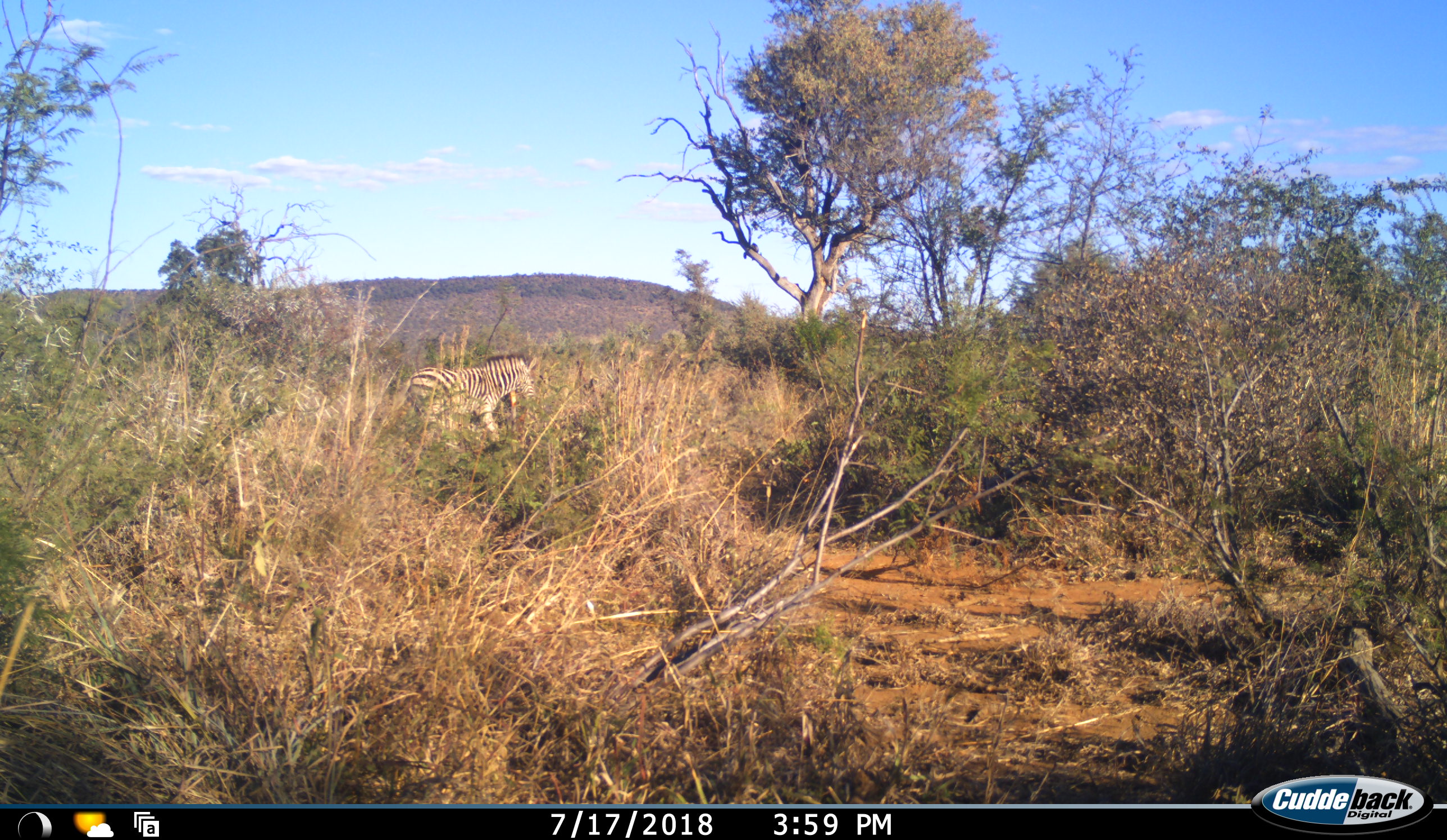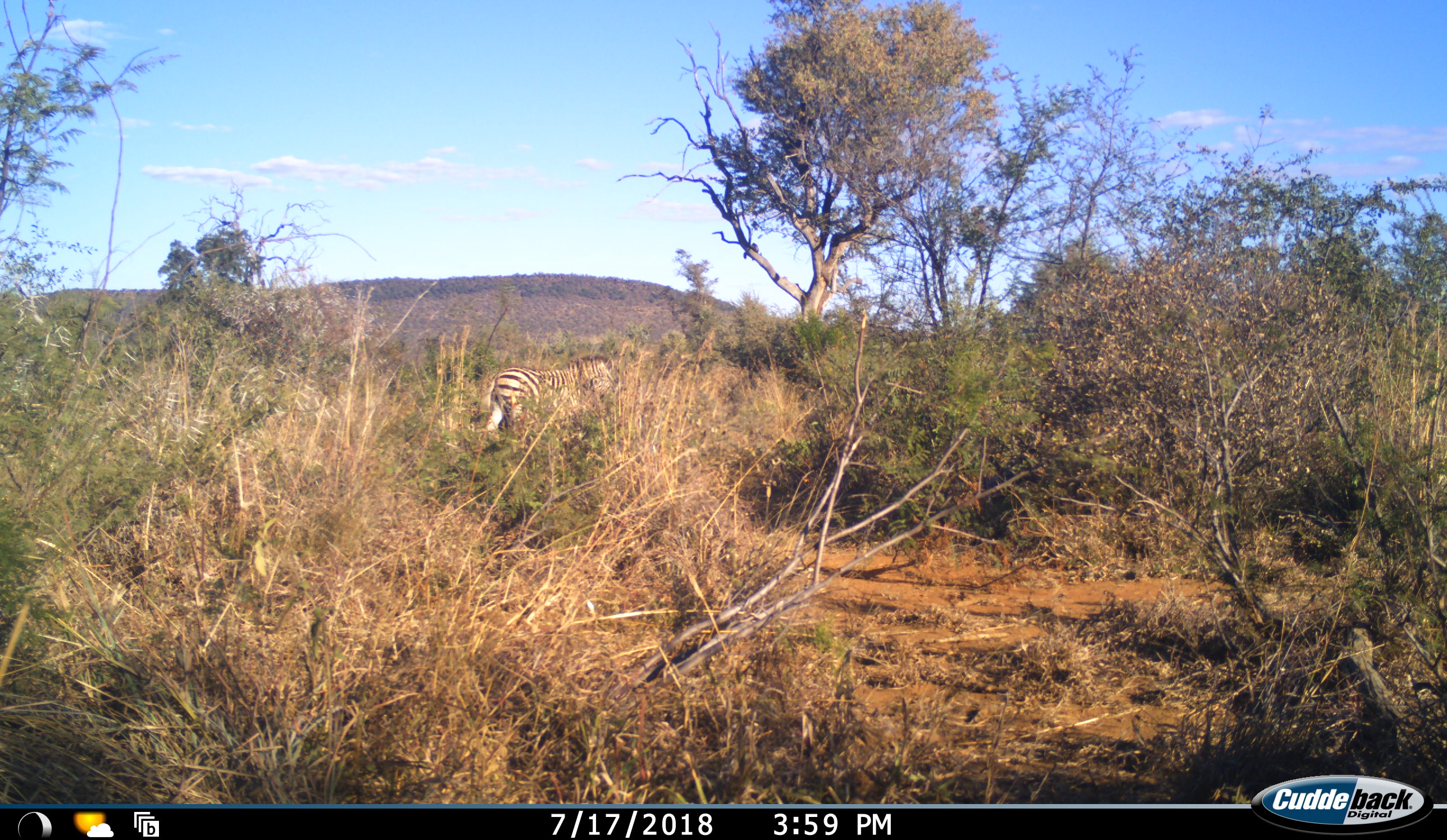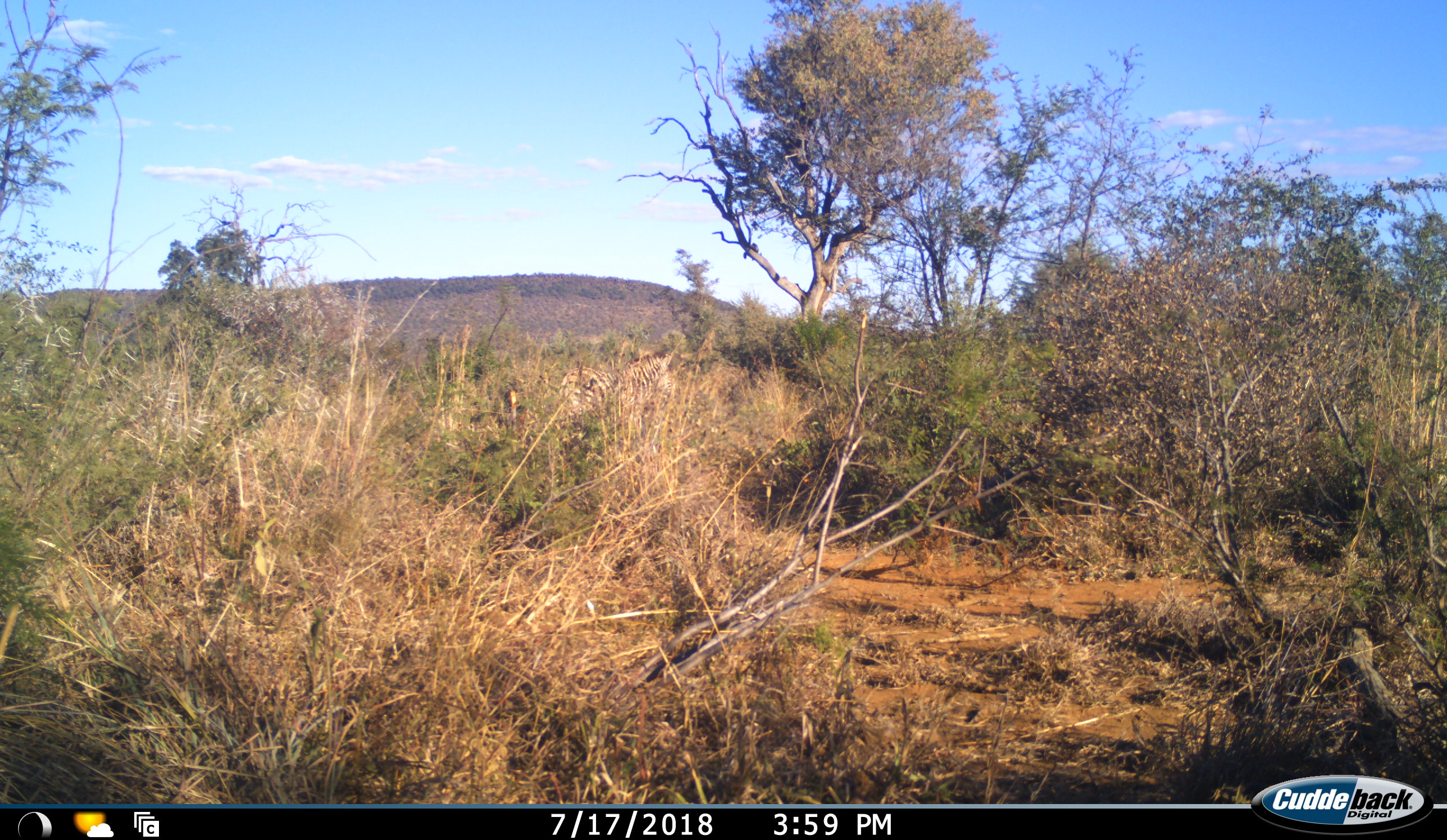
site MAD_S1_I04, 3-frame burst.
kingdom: Animalia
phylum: Chordata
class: Mammalia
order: Perissodactyla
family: Equidae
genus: Equus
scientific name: Equus quagga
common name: plains zebra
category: zebraplains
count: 1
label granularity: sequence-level